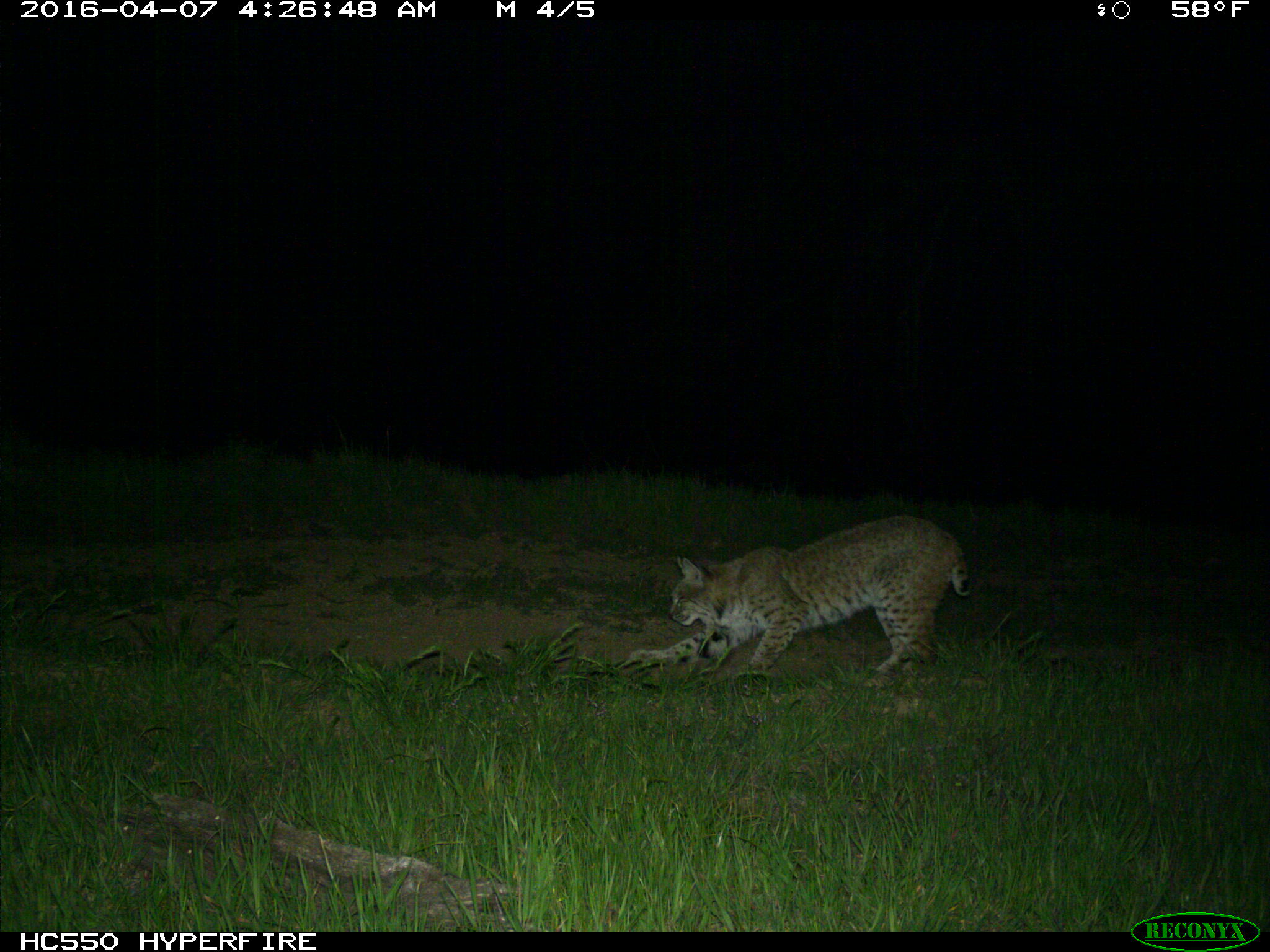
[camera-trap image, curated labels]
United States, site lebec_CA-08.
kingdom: Animalia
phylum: Chordata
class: Mammalia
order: Carnivora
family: Felidae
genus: Lynx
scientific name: Lynx rufus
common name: bobcat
Lynx rufus (bobcat).